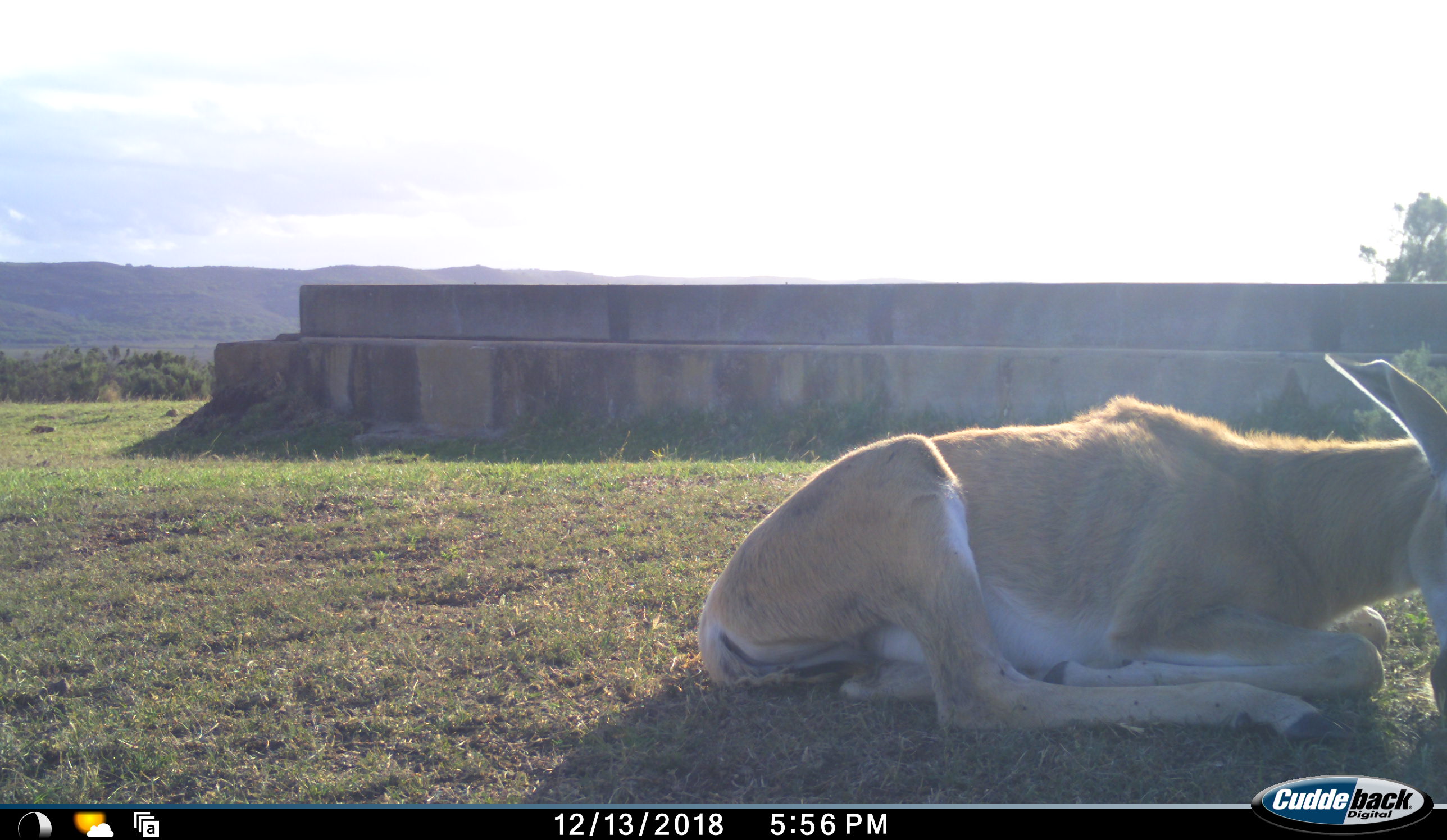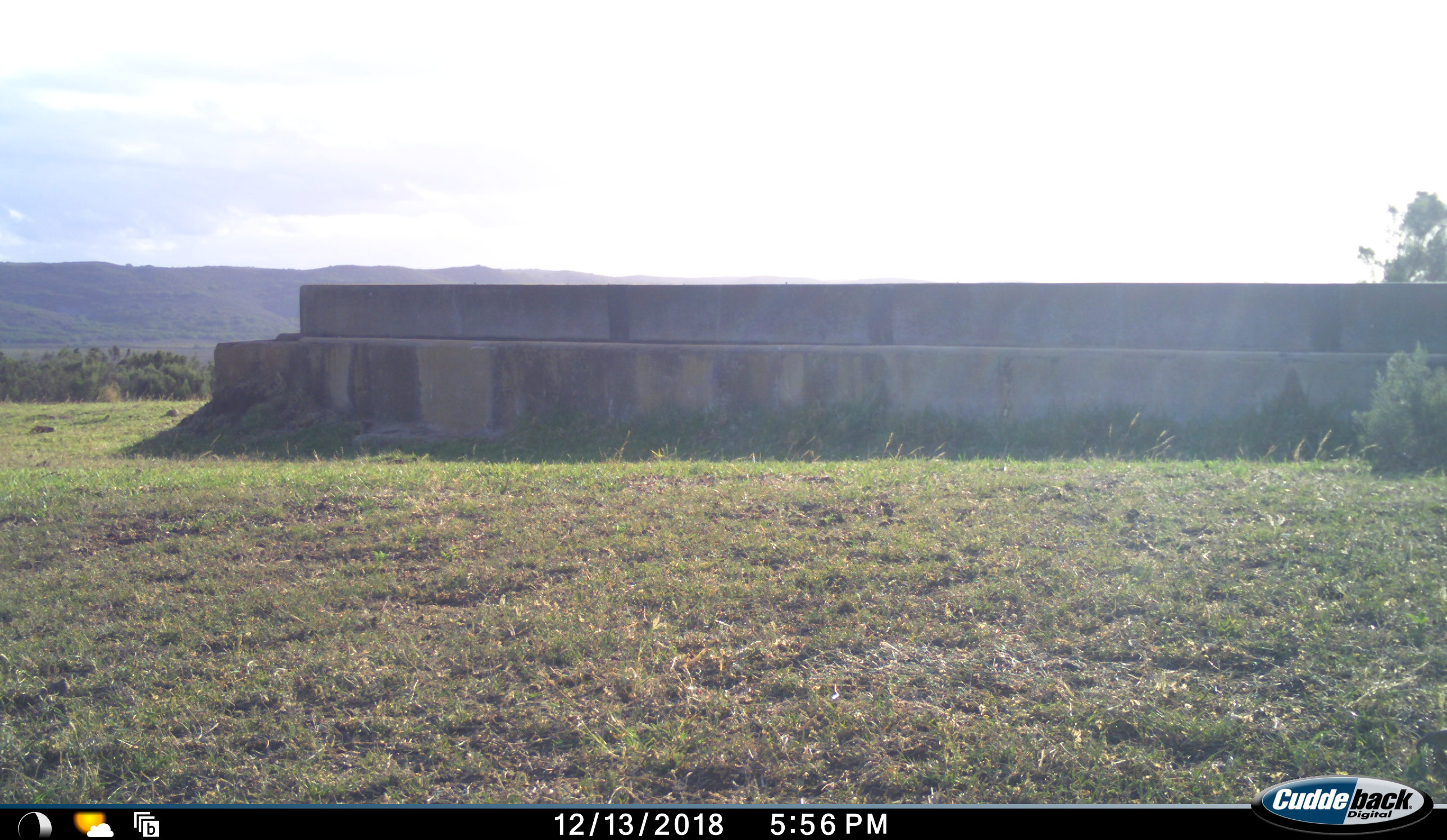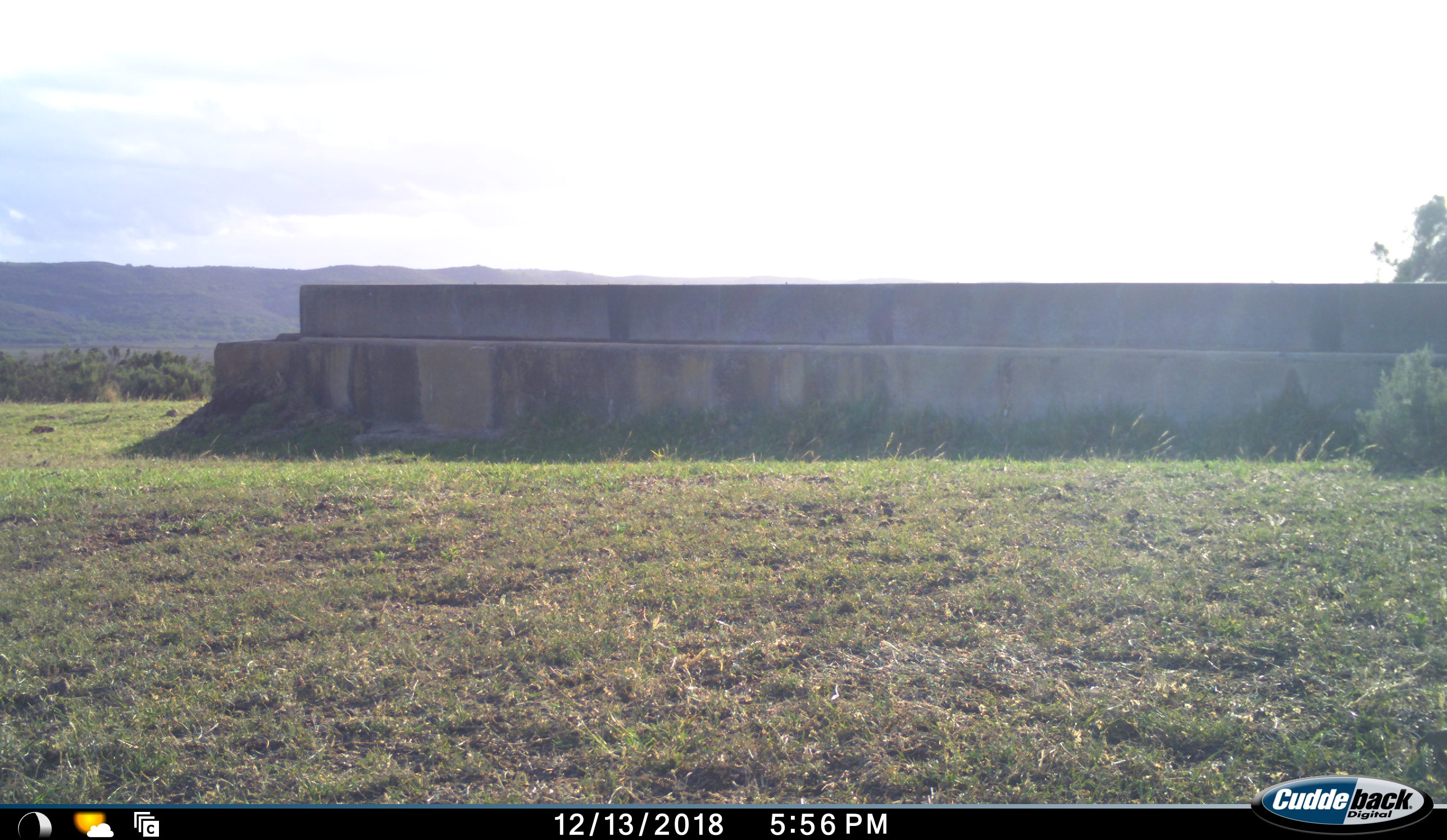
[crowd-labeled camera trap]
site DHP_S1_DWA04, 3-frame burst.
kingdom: Animalia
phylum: Chordata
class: Mammalia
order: Artiodactyla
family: Bovidae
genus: Damaliscus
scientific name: Damaliscus pygargus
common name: bontebok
Bontebok (Damaliscus pygargus), count 1. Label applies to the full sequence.